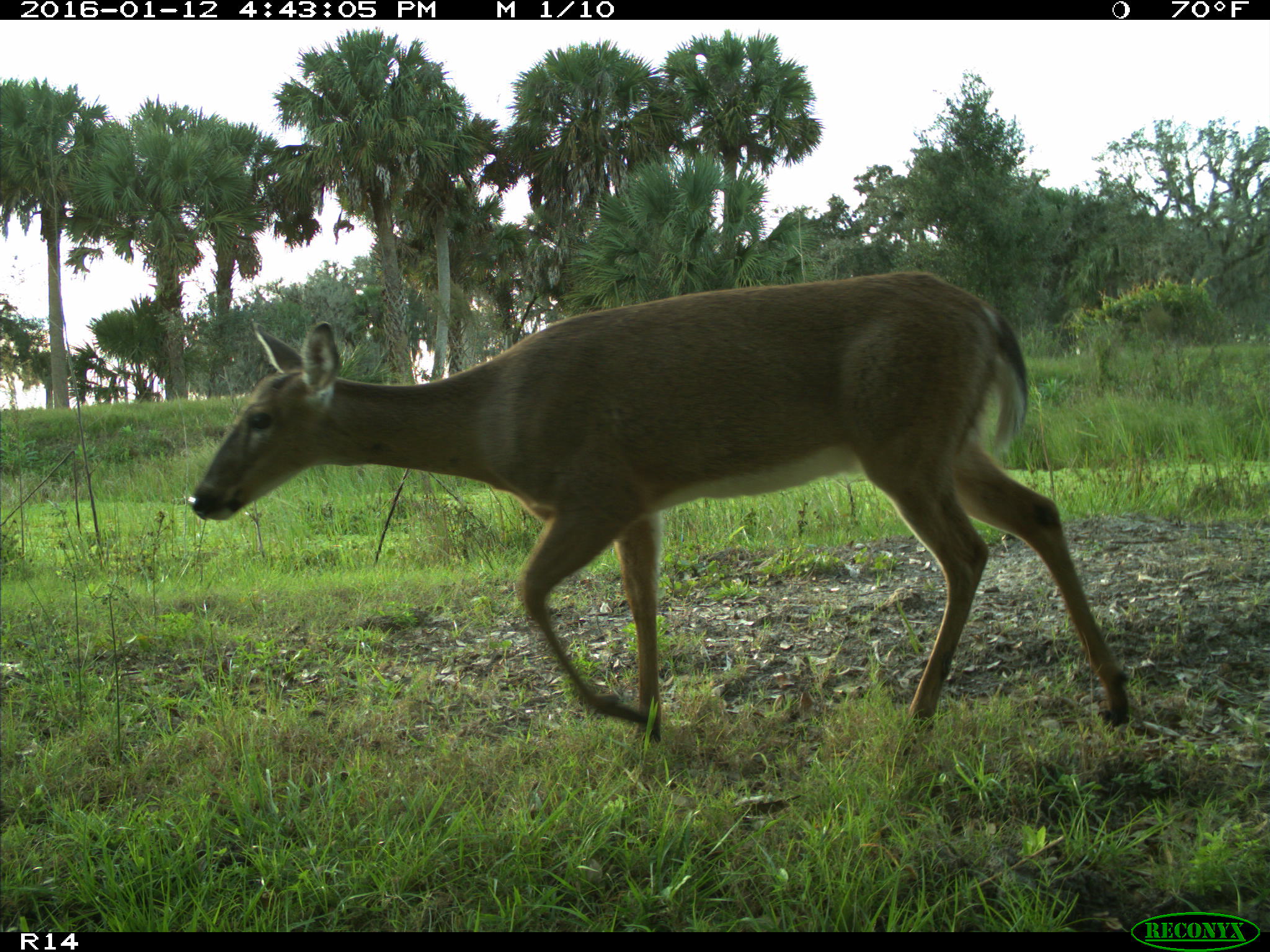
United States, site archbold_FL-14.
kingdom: Animalia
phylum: Chordata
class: Mammalia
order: Artiodactyla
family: Cervidae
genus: Odocoileus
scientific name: Odocoileus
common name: deer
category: unidentified deer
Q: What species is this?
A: Unidentified deer (deer) (Odocoileus).